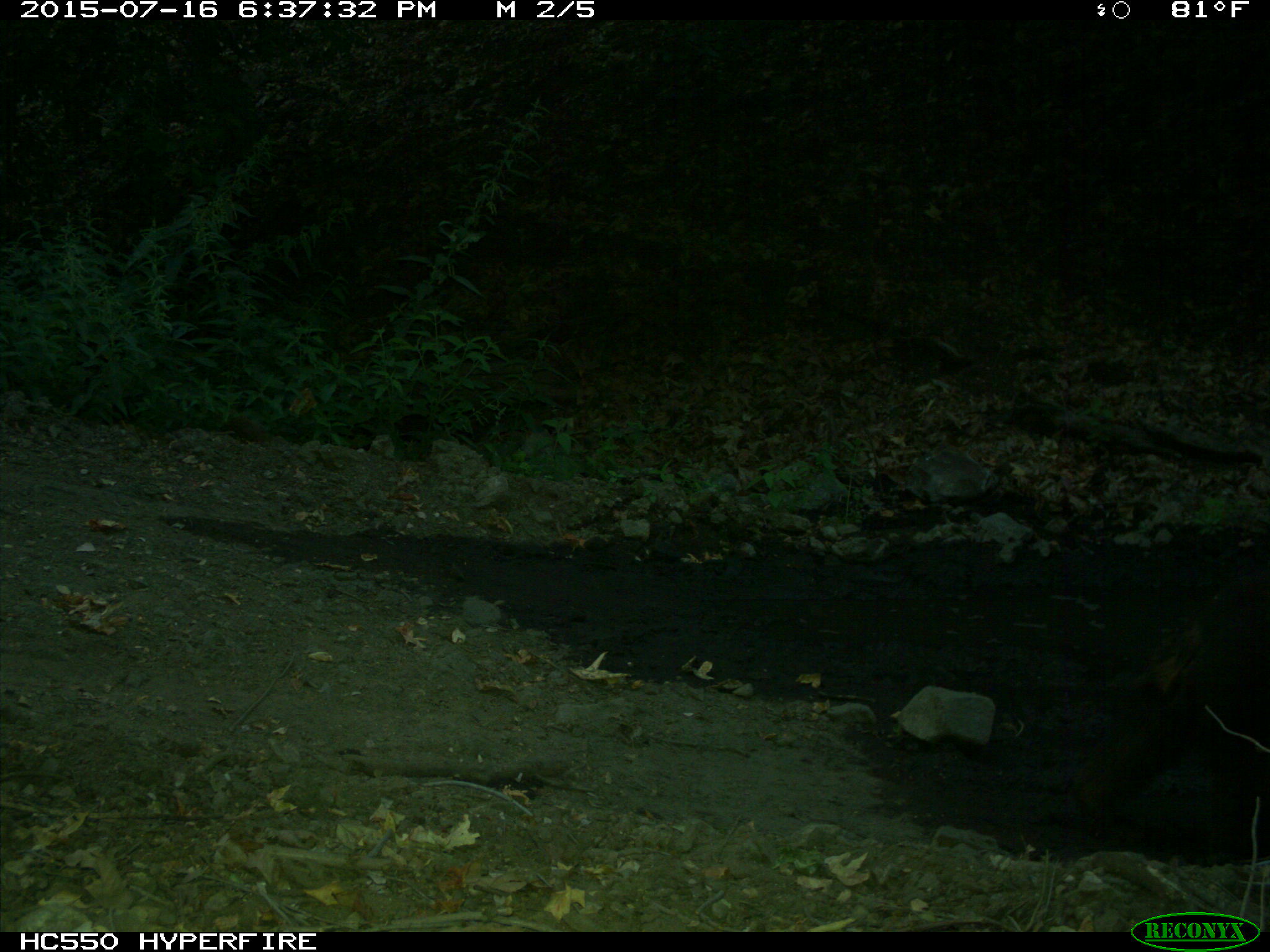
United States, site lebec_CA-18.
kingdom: Animalia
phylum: Chordata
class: Mammalia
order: Carnivora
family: Ursidae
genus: Ursus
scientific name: Ursus americanus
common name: american black bear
Ursus americanus (american black bear).